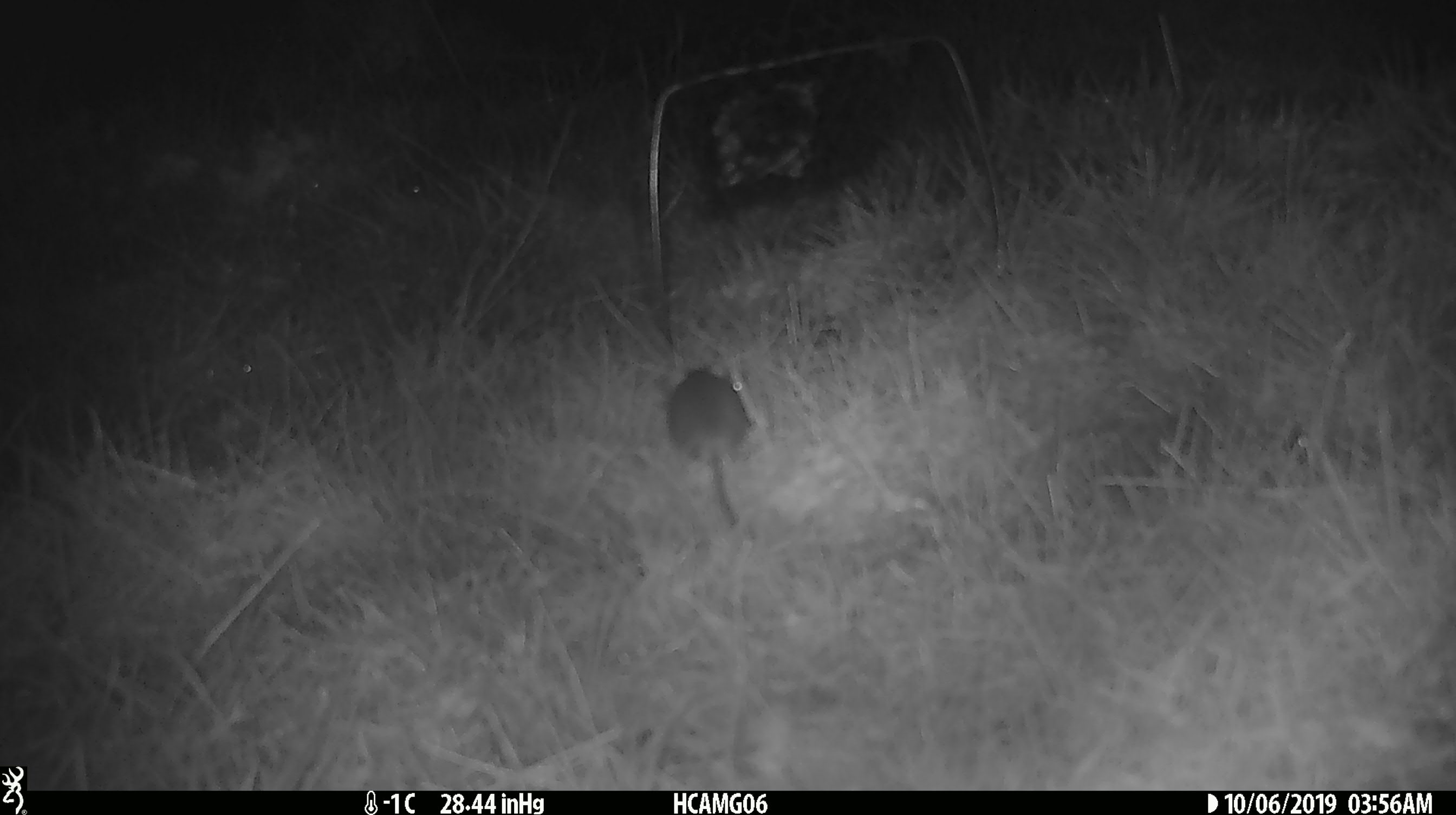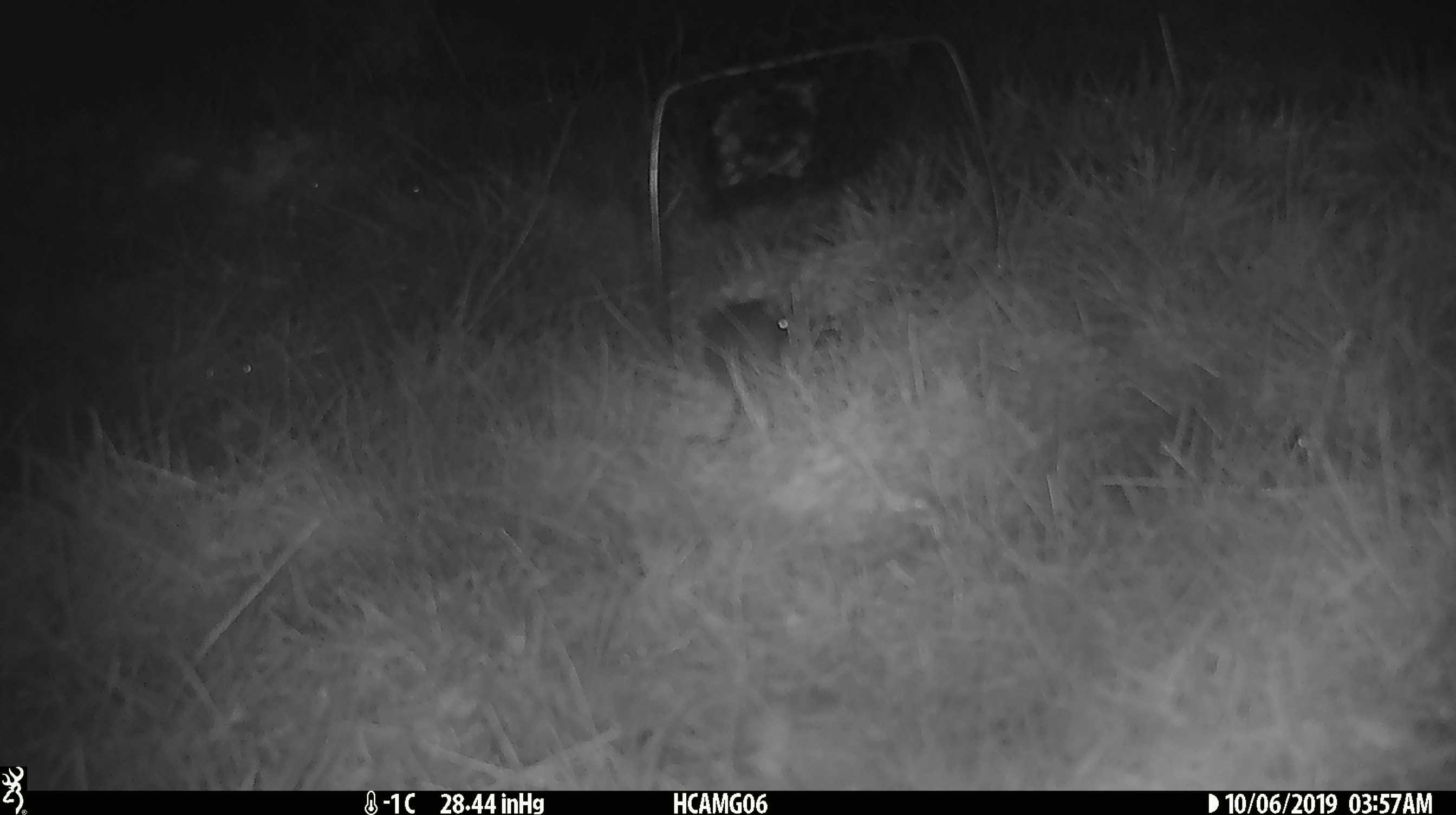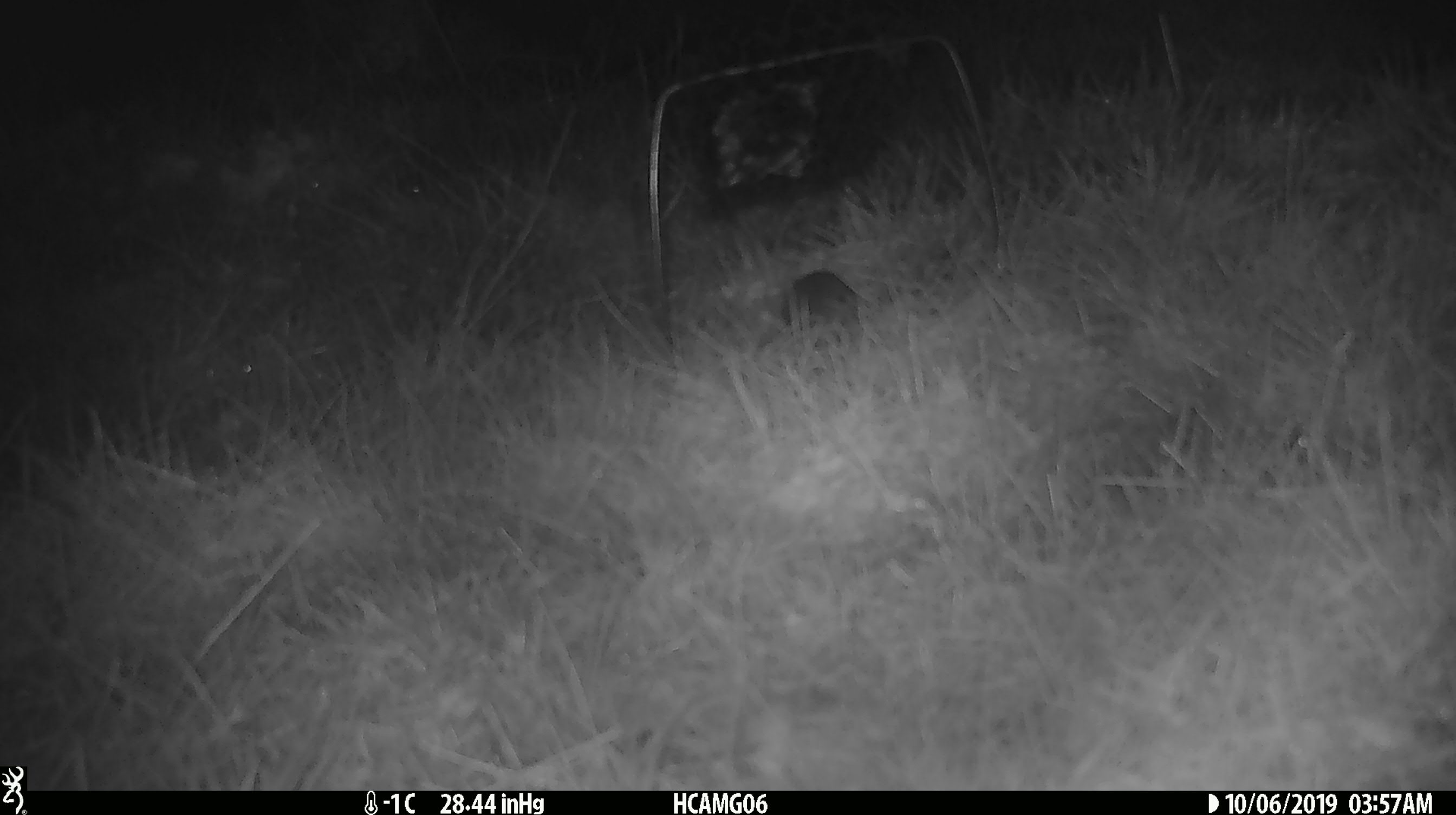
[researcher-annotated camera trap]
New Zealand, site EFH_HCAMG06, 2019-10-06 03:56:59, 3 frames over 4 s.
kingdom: Animalia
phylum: Chordata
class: Mammalia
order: Rodentia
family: Muridae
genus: Mus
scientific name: Mus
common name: mouse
Mouse (Mus).